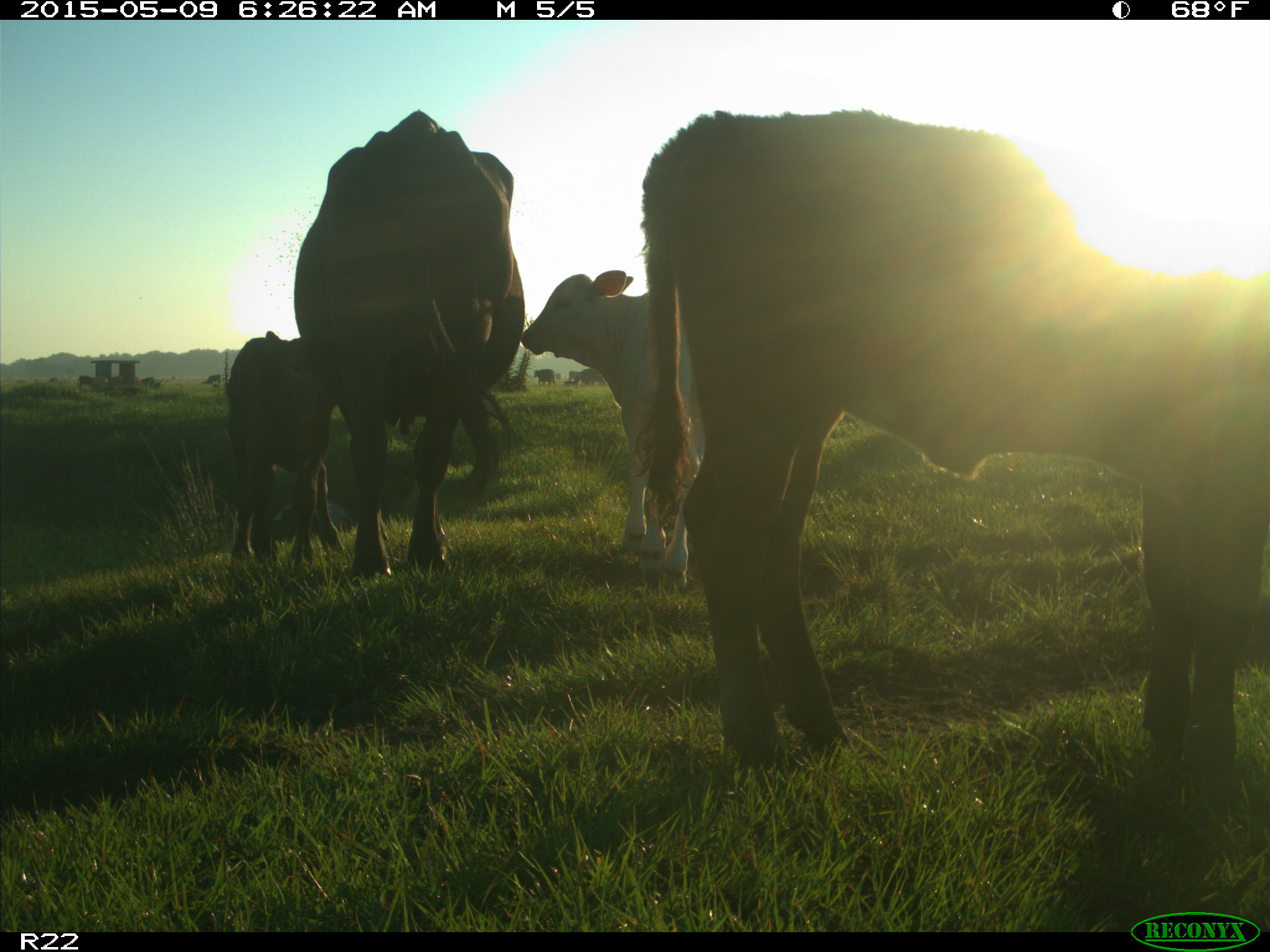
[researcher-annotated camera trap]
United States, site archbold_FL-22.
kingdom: Animalia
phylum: Chordata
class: Mammalia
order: Artiodactyla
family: Bovidae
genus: Bos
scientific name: Bos taurus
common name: domestic cow